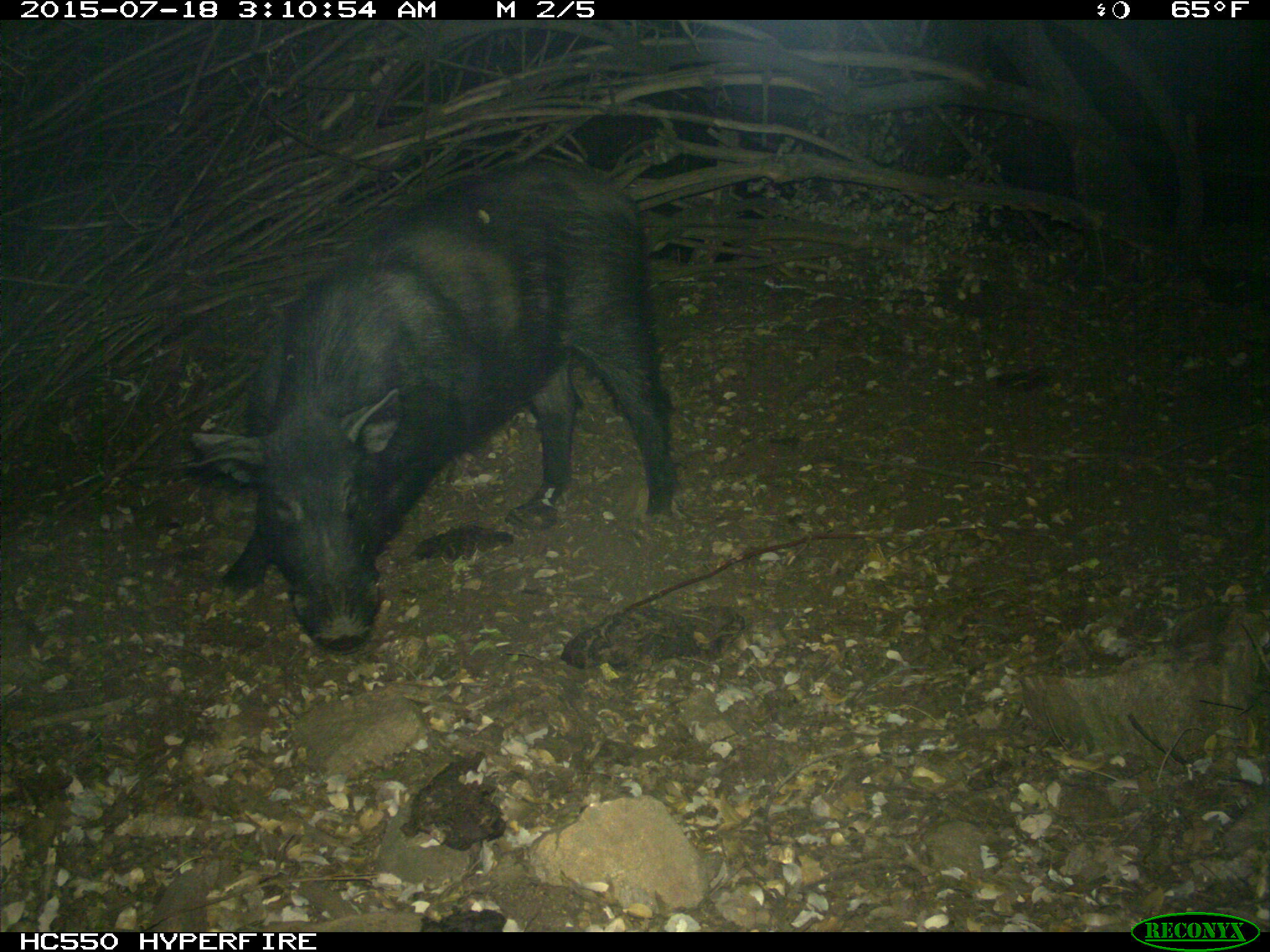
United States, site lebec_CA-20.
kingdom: Animalia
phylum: Chordata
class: Mammalia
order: Artiodactyla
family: Suidae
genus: Sus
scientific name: Sus scrofa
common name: wild boar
Sus scrofa (wild boar).